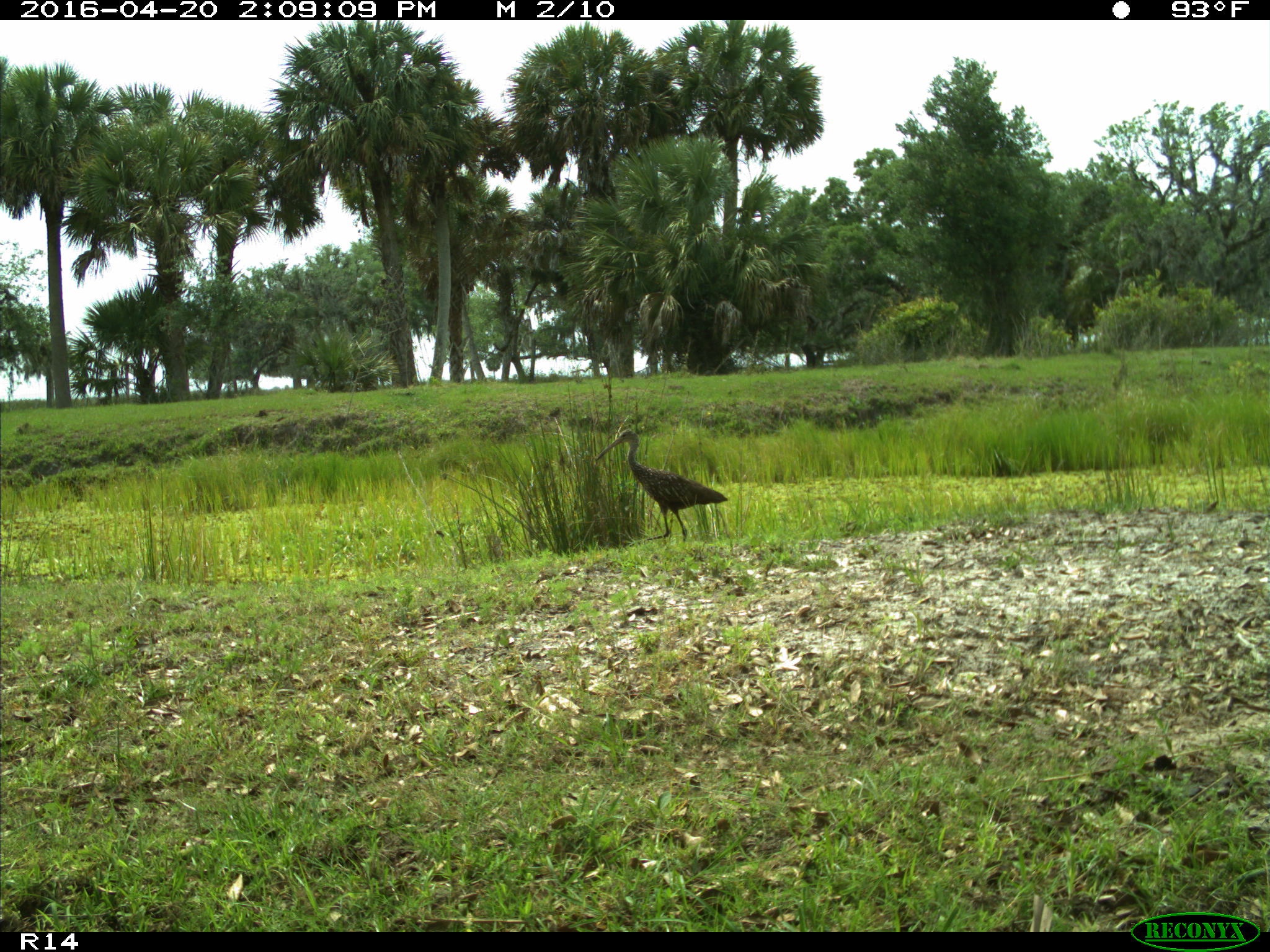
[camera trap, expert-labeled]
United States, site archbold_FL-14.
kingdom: Animalia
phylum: Chordata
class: Aves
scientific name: Aves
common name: birds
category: unidentified bird